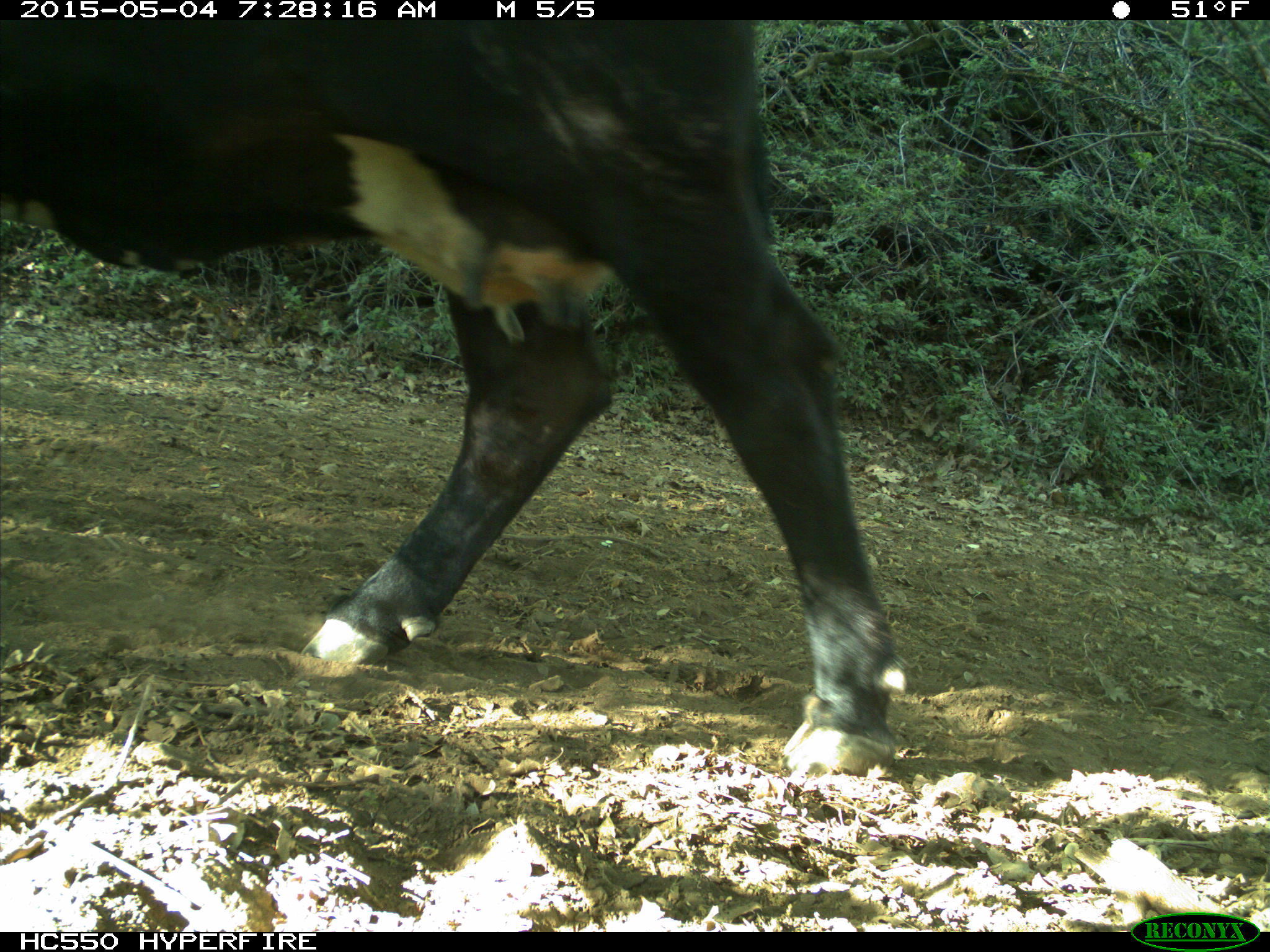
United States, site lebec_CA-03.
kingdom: Animalia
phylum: Chordata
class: Mammalia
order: Artiodactyla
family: Bovidae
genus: Bos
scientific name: Bos taurus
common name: domestic cow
Bos taurus (domestic cow).